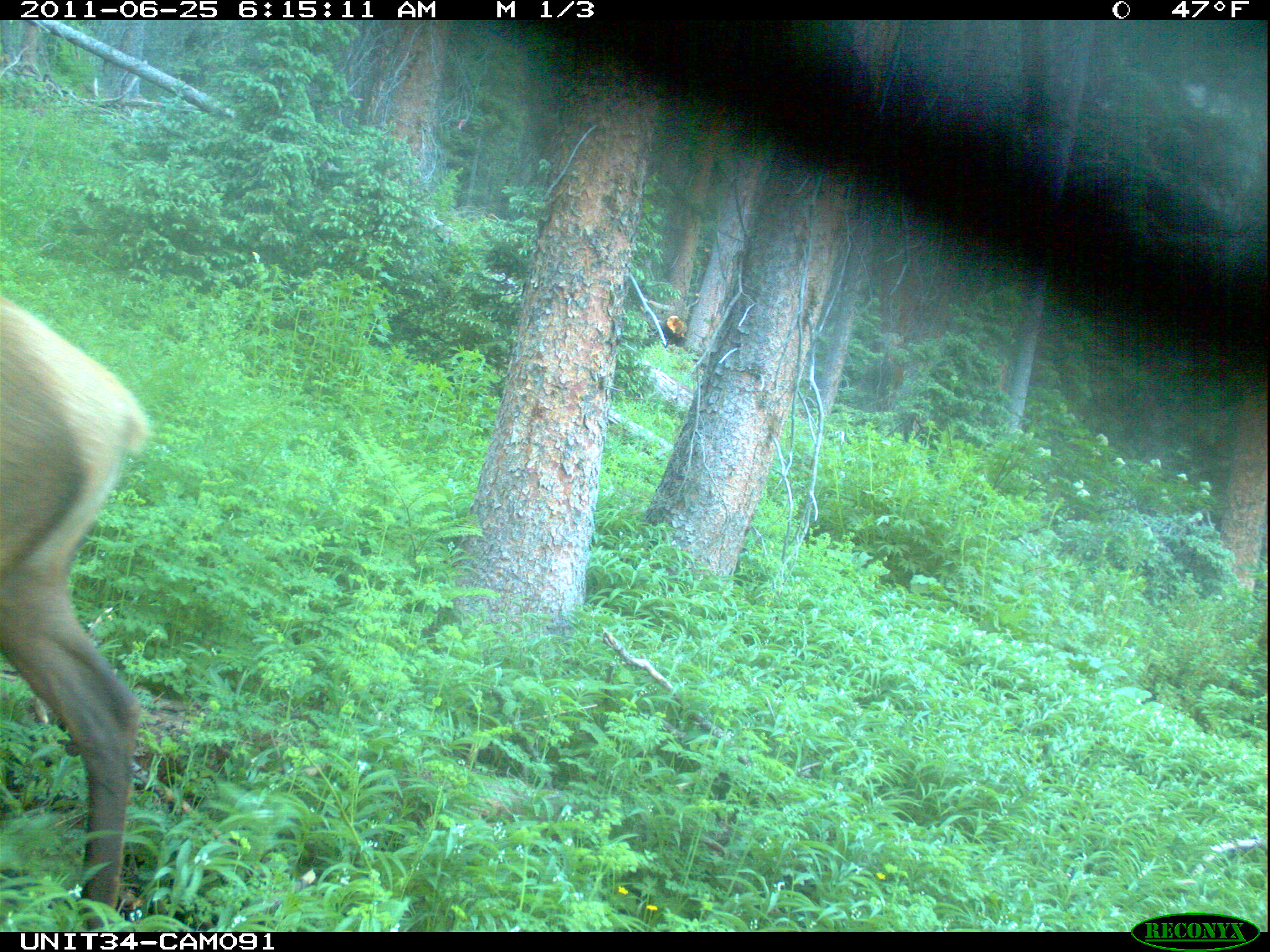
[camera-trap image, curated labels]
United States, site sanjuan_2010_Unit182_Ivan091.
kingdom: Animalia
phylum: Chordata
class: Mammalia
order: Artiodactyla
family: Cervidae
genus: Cervus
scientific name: Cervus elaphus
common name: red deer